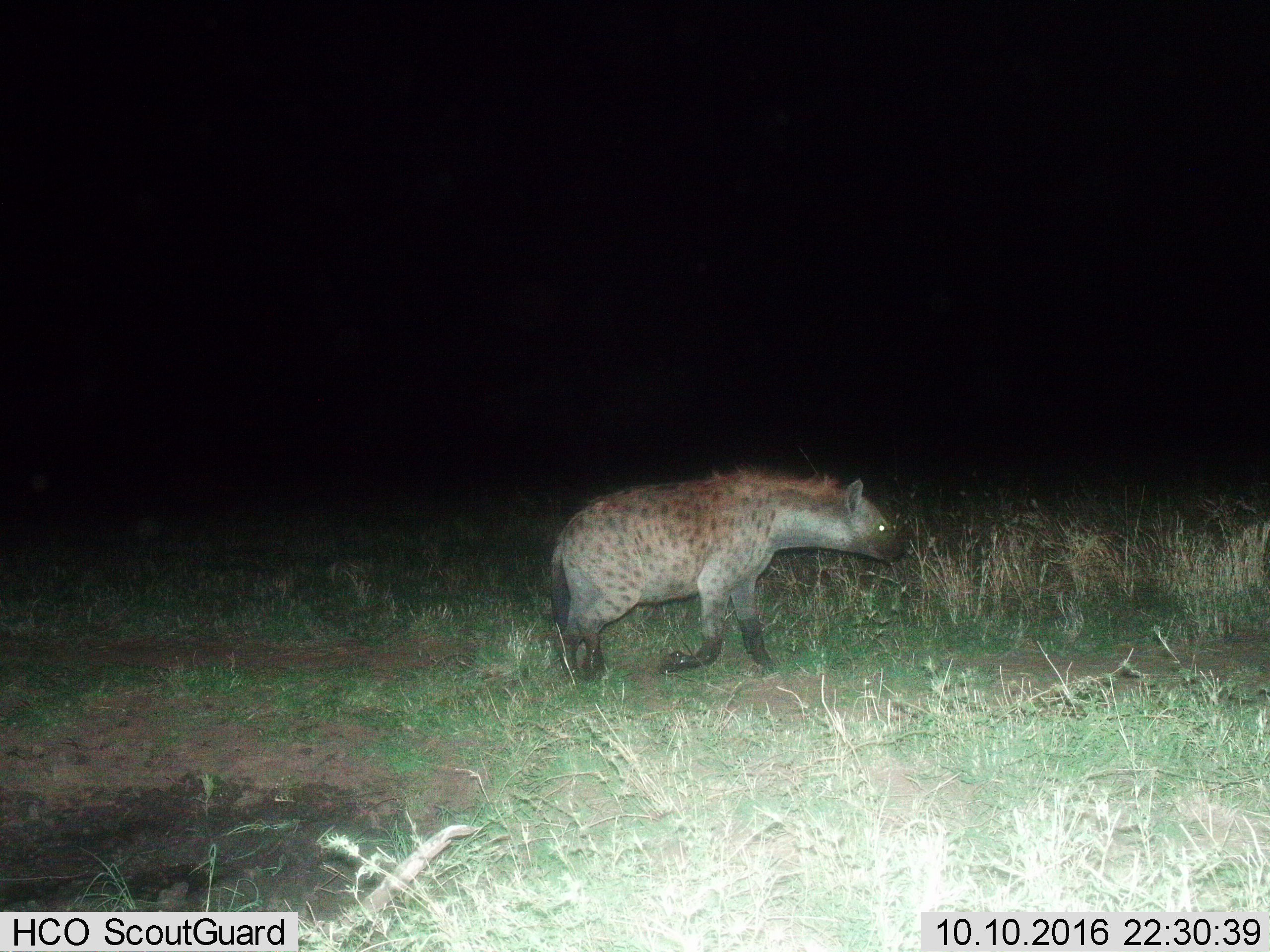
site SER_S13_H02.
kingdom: Animalia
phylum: Chordata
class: Mammalia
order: Carnivora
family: Hyaenidae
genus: Crocuta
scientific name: Crocuta crocuta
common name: spotted hyena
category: hyenaspotted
Hyenaspotted (spotted hyena) (Crocuta crocuta), count 1. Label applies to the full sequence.